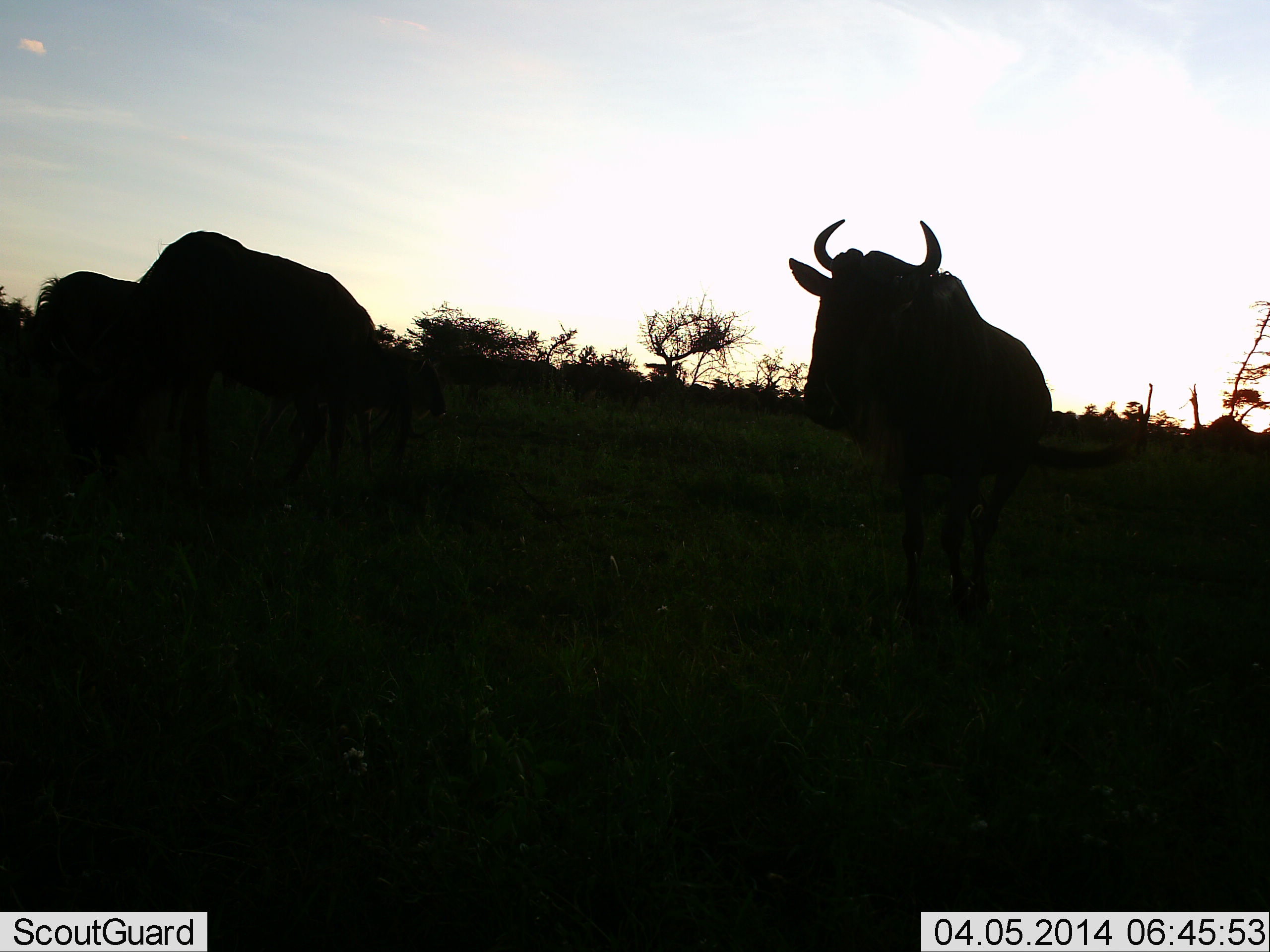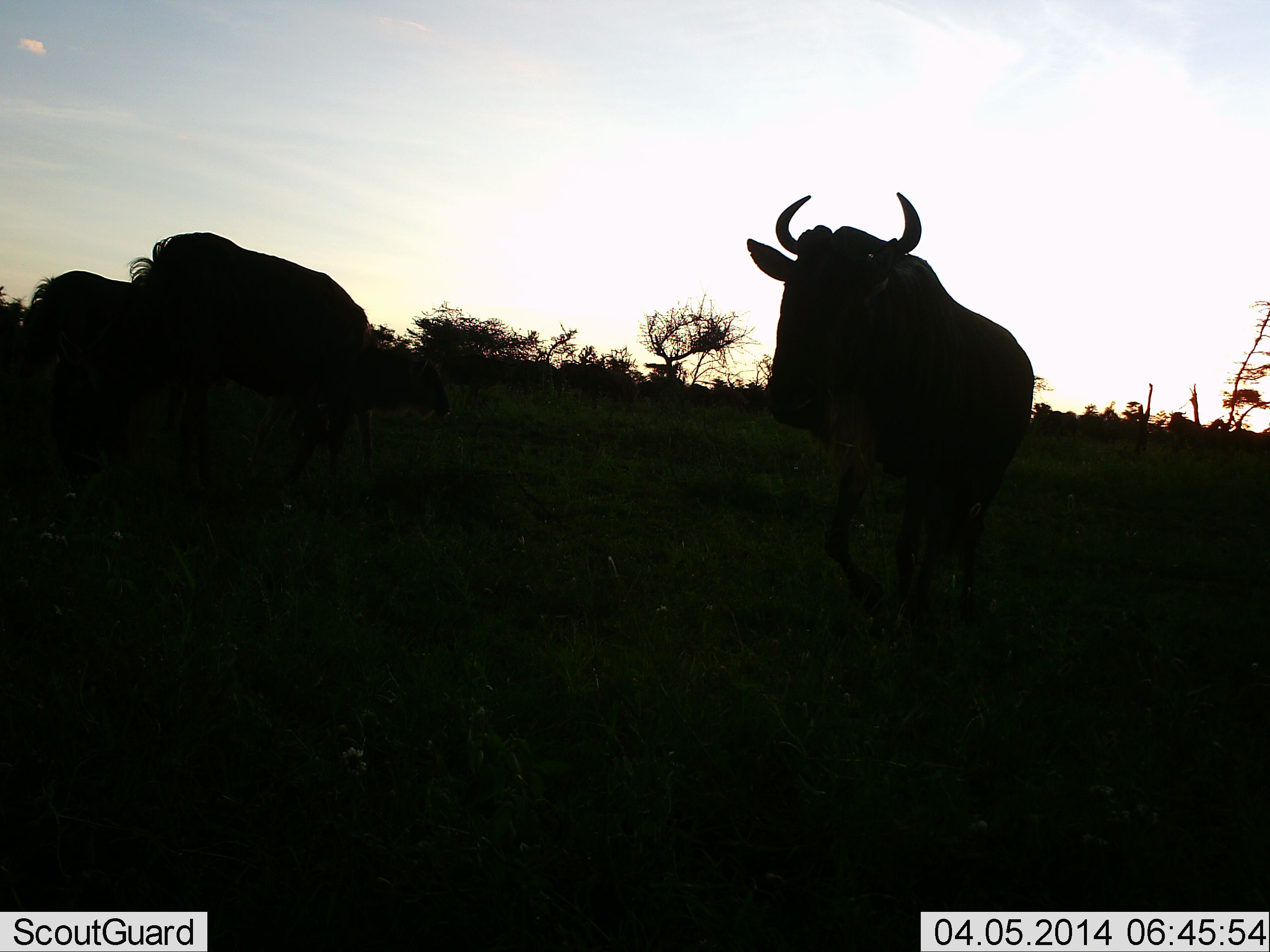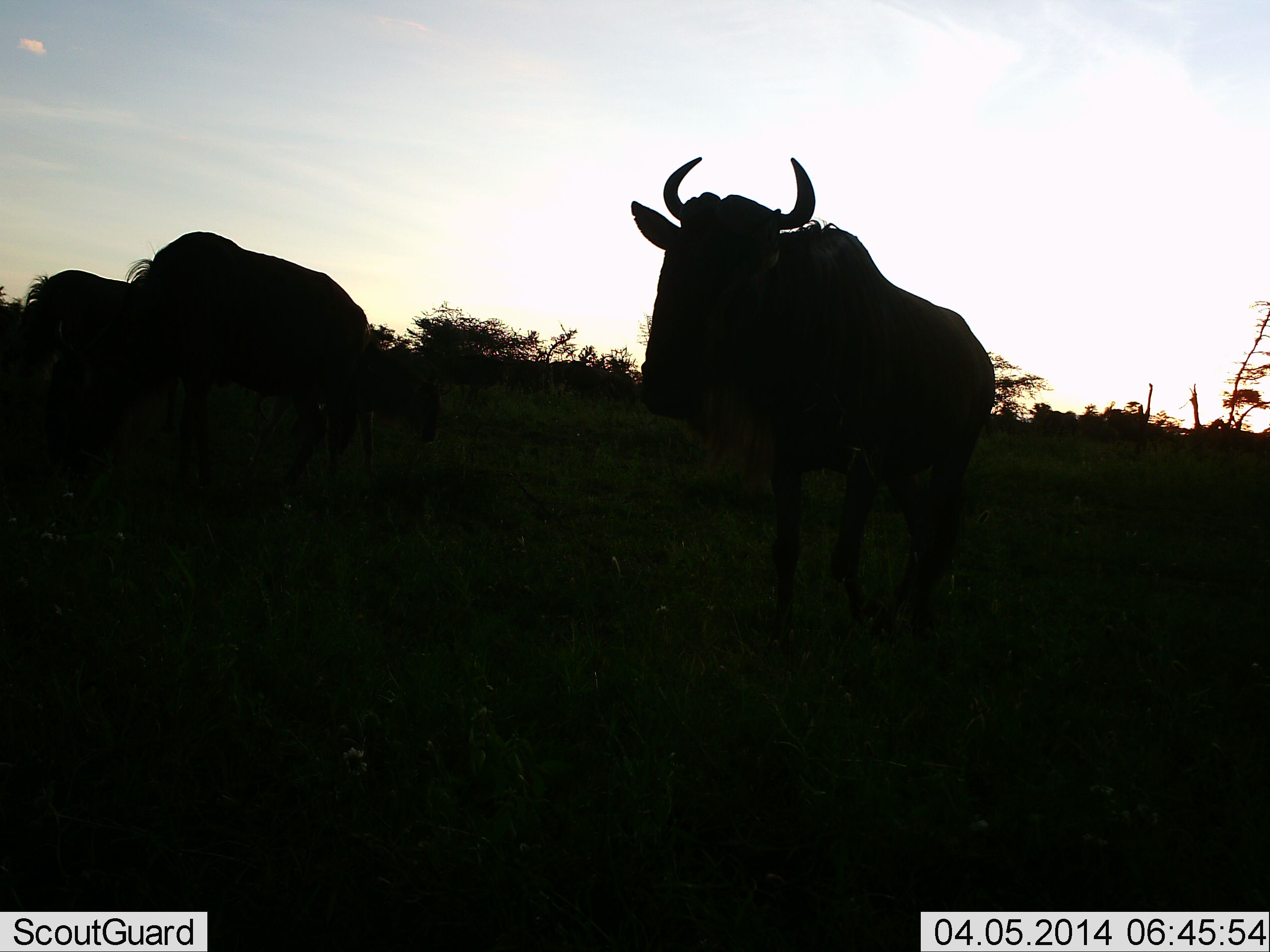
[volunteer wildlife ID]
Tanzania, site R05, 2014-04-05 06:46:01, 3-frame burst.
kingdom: Animalia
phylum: Chordata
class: Mammalia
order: Artiodactyla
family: Bovidae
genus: Connochaetes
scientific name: Connochaetes taurinus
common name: blue wildebeest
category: wildebeest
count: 4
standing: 50%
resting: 0%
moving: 80%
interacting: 0%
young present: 0%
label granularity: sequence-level